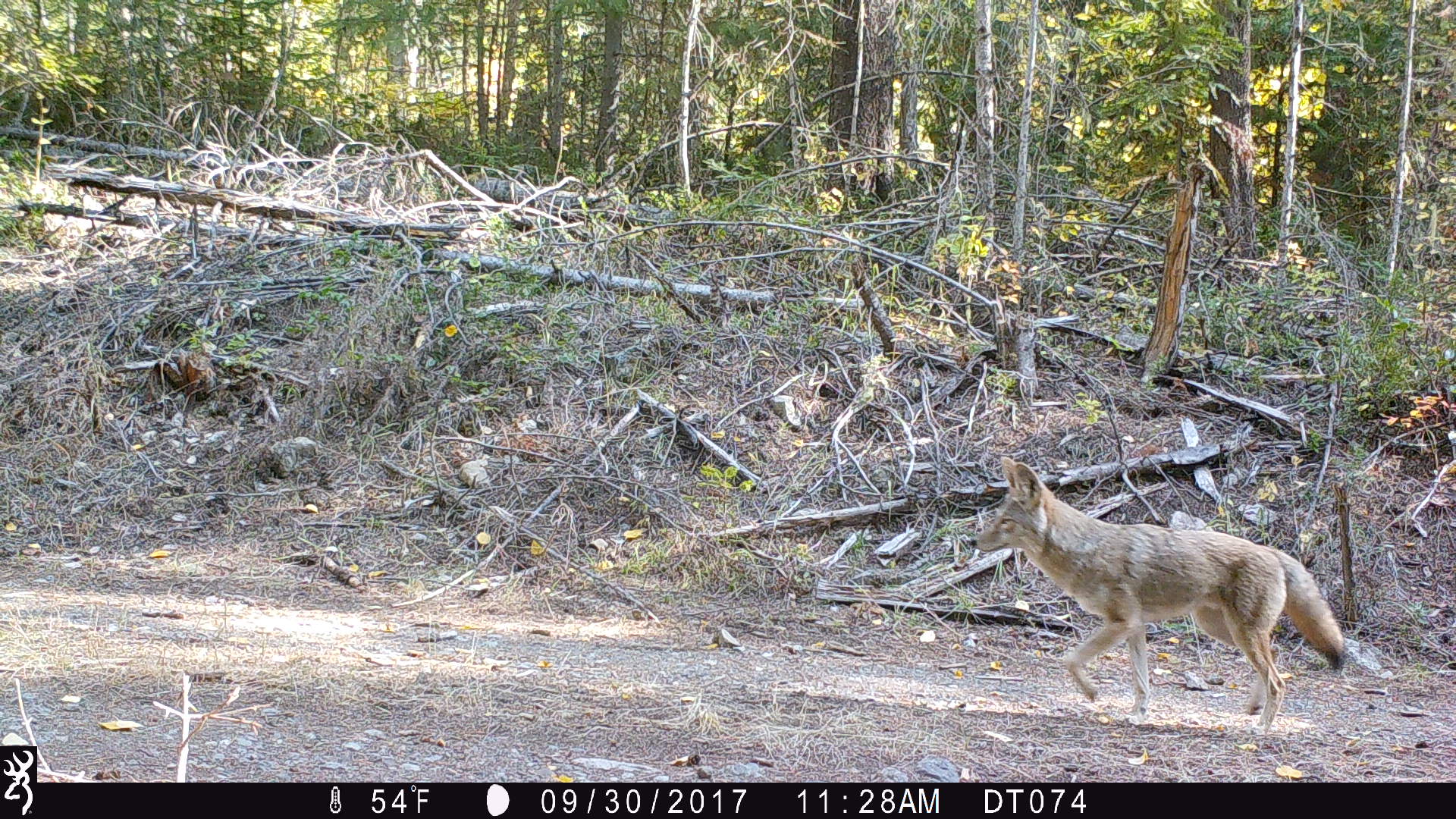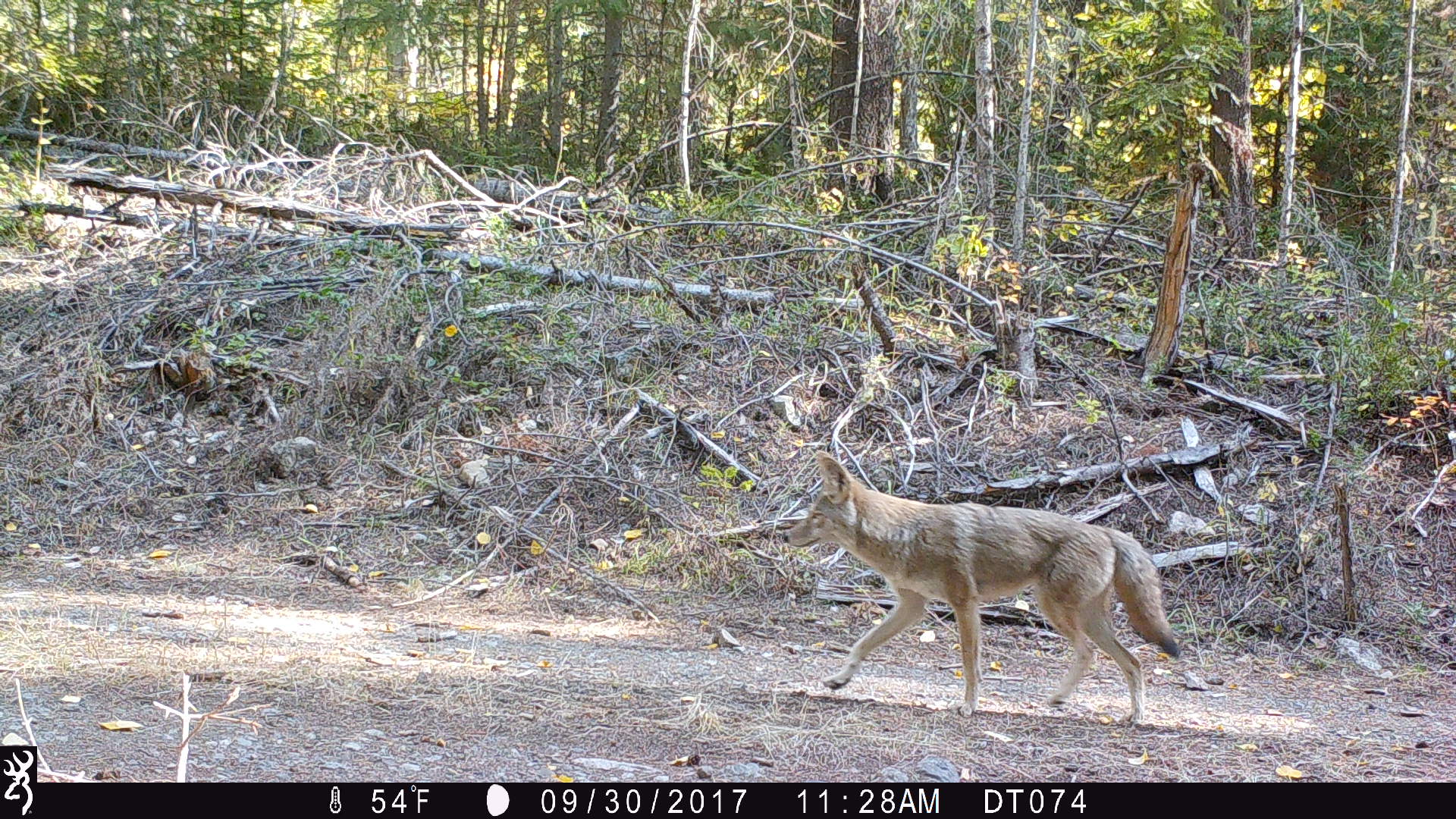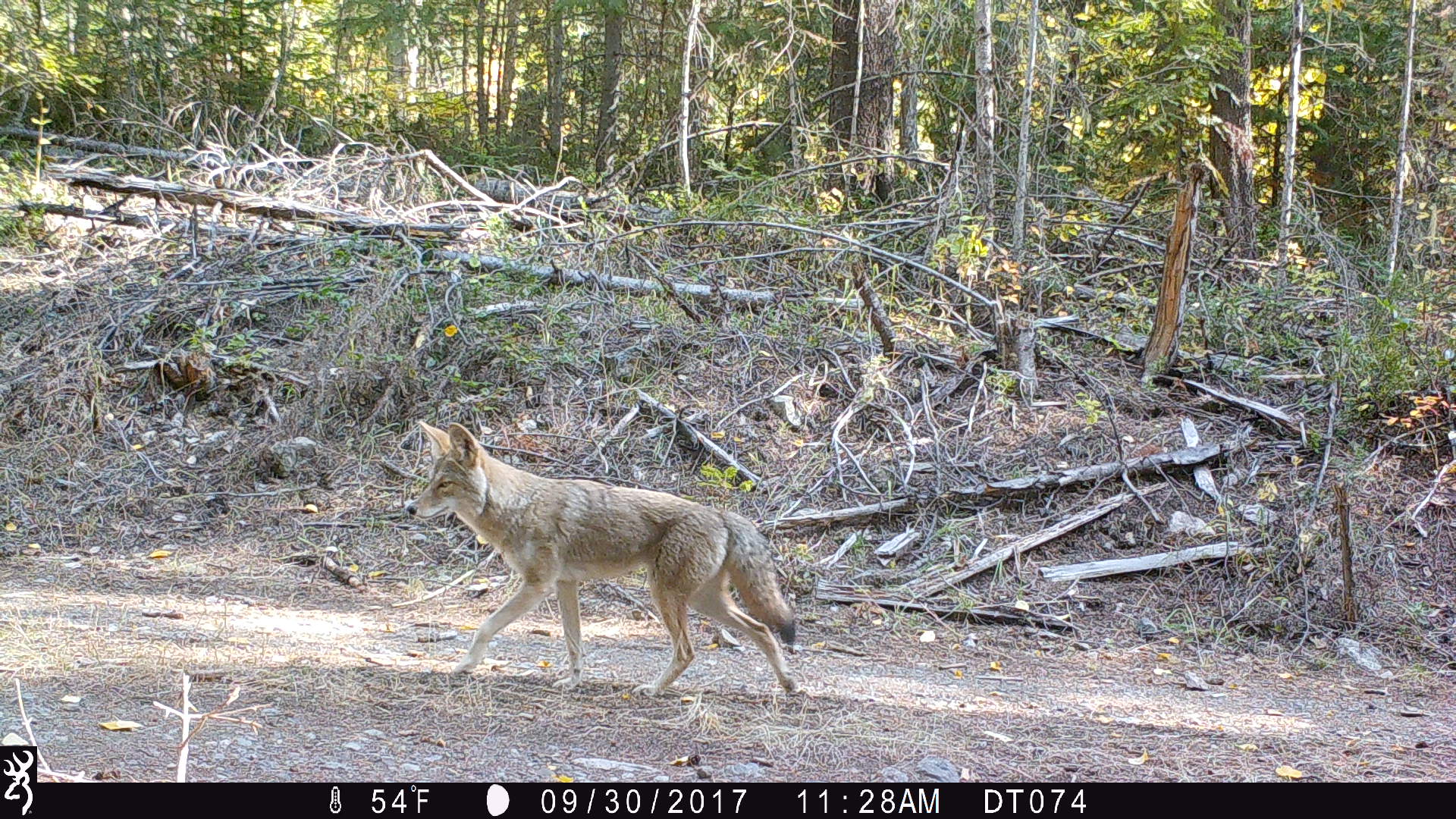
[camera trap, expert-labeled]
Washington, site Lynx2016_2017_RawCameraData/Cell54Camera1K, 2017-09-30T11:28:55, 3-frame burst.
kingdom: Animalia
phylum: Chordata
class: Mammalia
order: Carnivora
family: Canidae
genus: Canis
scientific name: Canis latrans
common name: coyote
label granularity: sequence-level